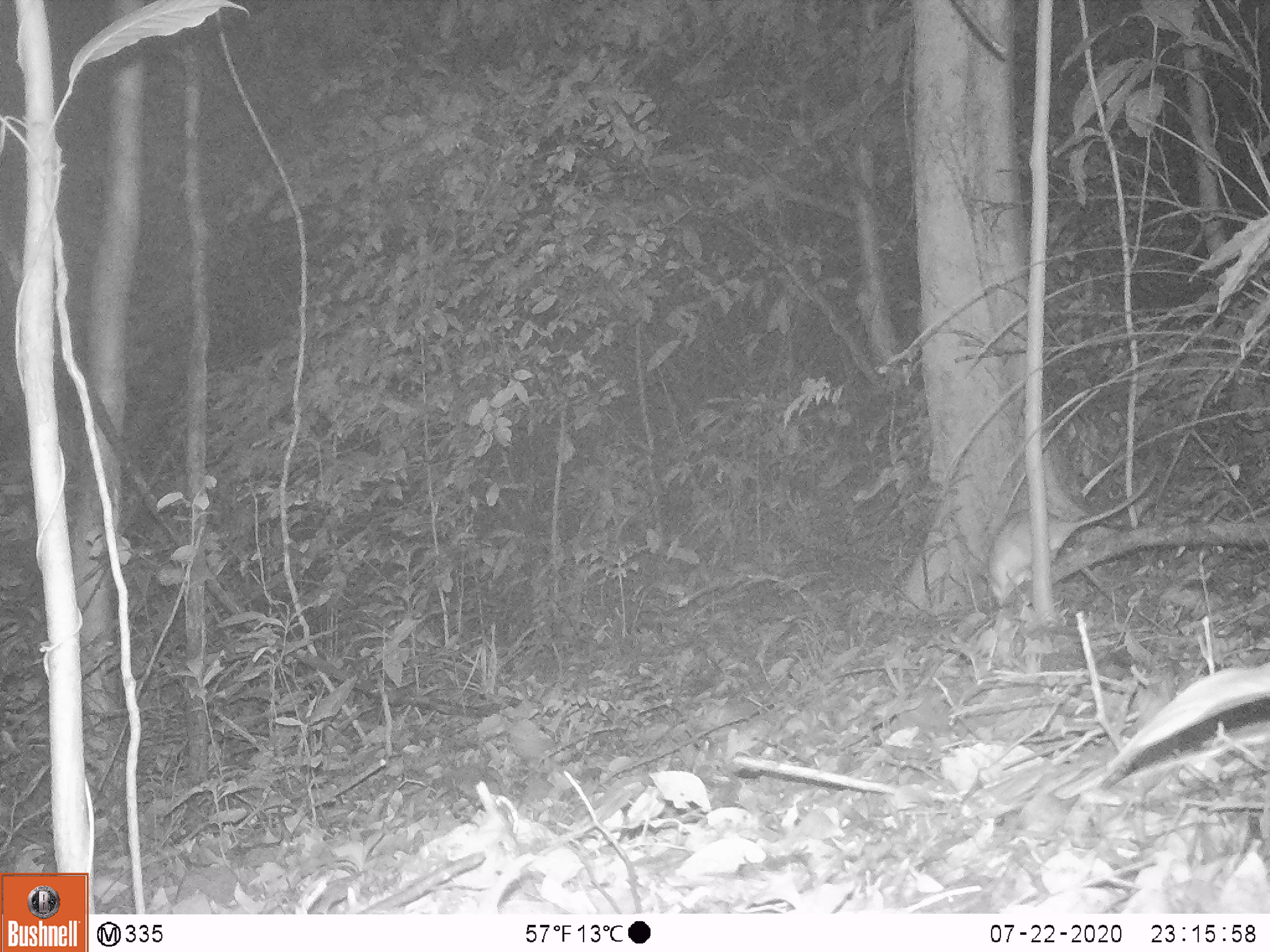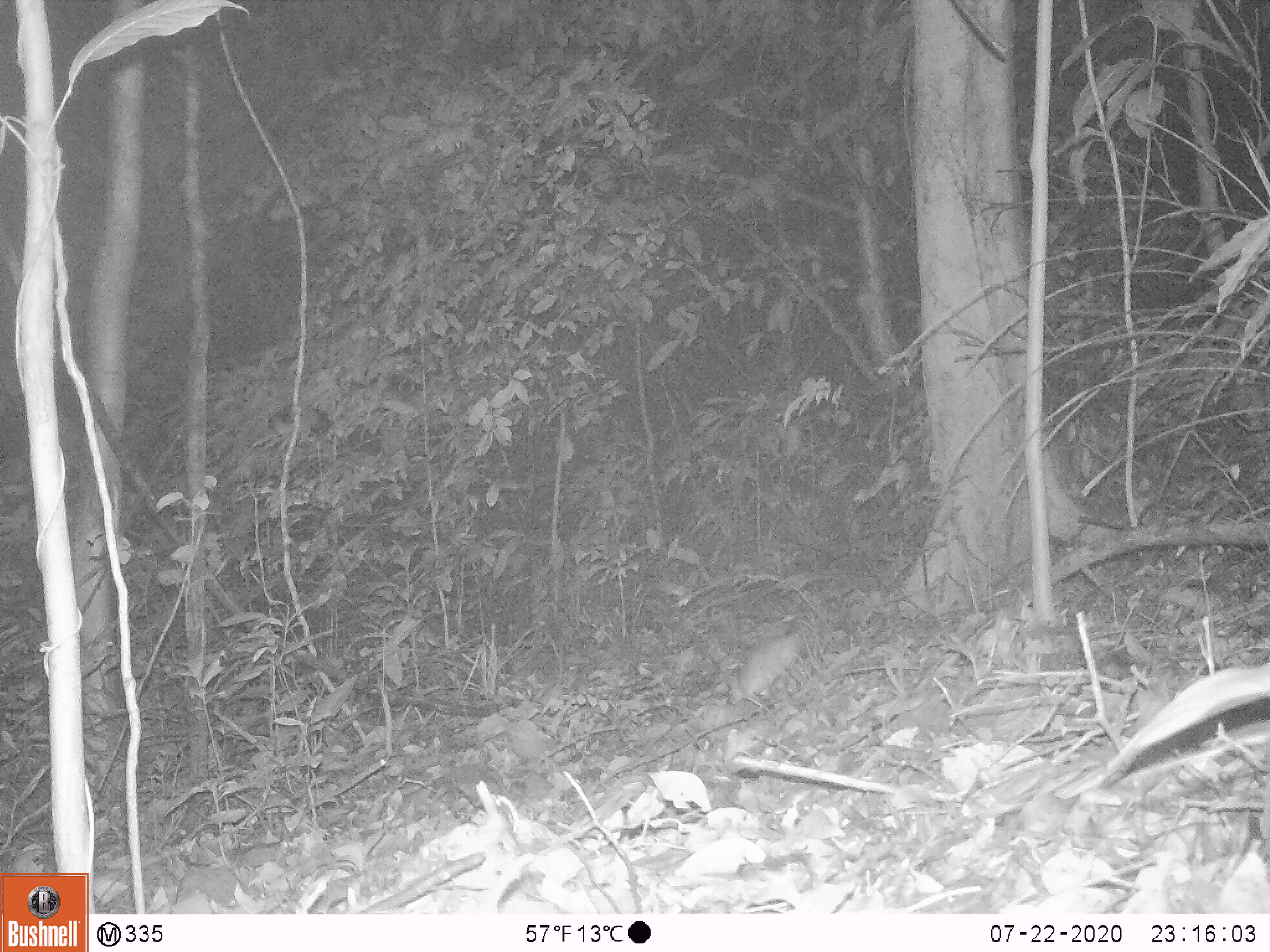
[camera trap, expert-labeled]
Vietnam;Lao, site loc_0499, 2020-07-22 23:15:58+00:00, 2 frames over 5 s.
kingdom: Animalia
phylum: Chordata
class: Mammalia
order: Rodentia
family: Muridae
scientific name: Muridae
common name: old-world mice and rats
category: unidentified murid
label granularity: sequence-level